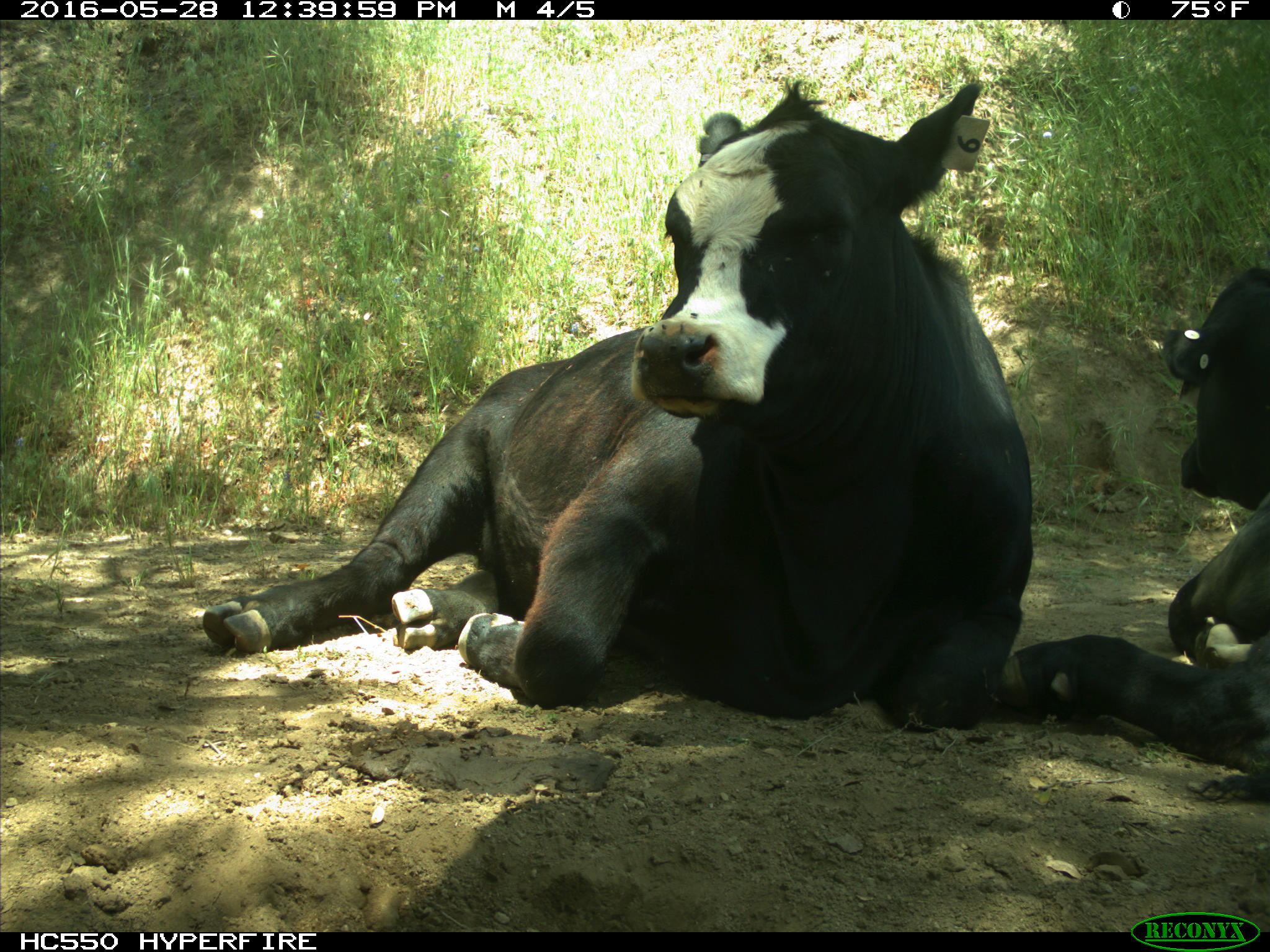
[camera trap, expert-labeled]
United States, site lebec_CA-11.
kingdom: Animalia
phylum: Chordata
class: Mammalia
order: Artiodactyla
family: Bovidae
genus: Bos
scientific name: Bos taurus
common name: domestic cow